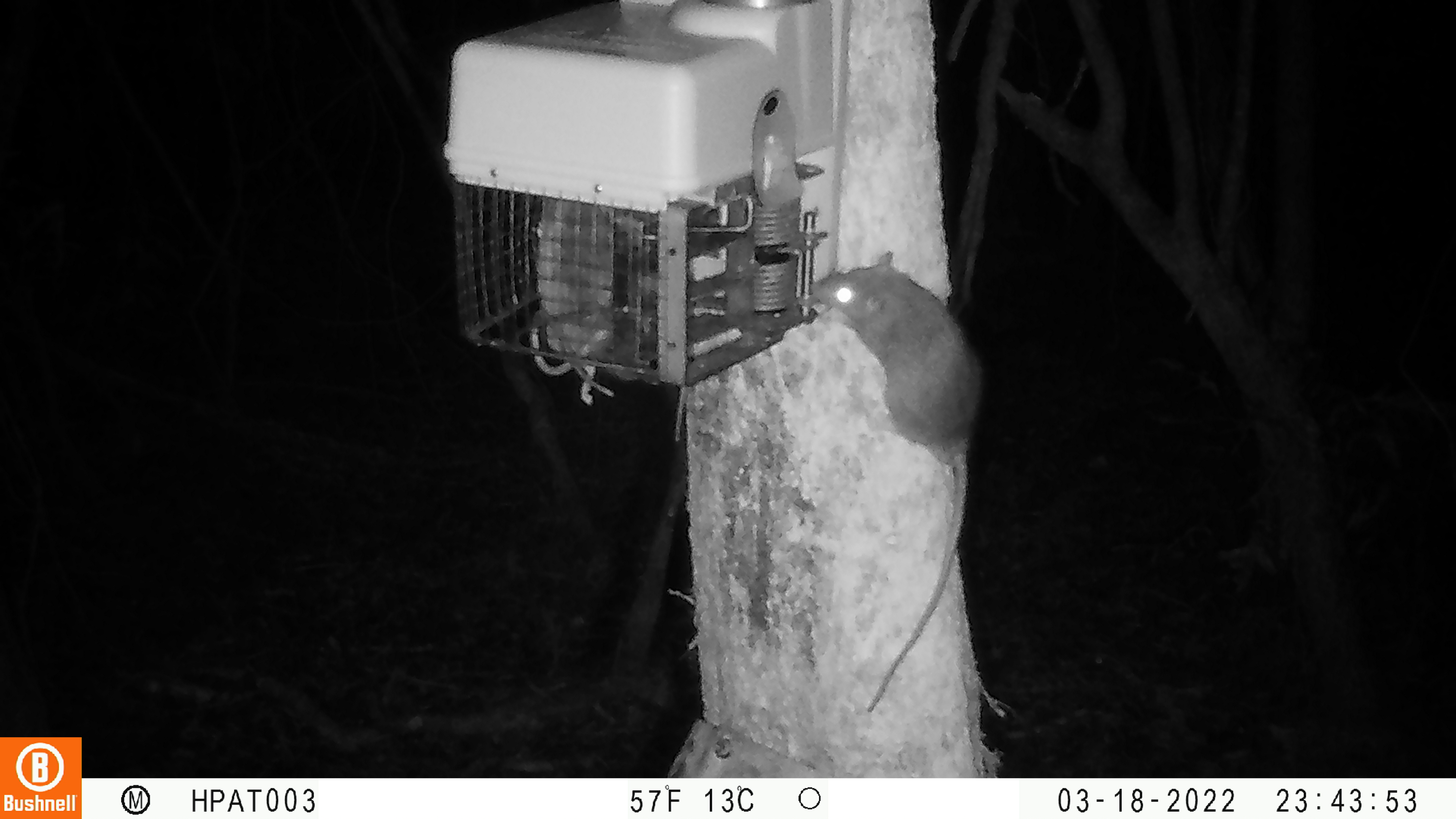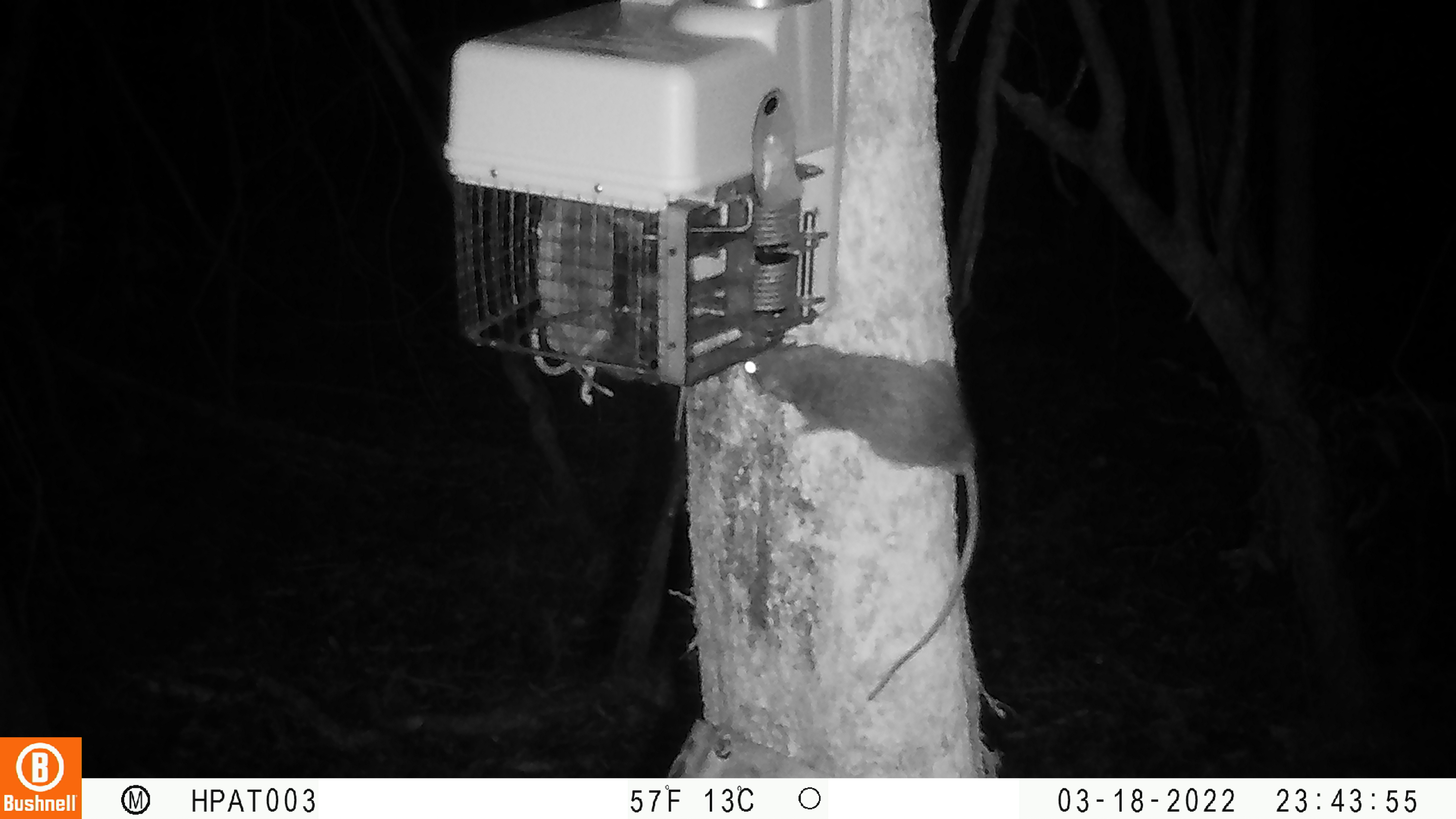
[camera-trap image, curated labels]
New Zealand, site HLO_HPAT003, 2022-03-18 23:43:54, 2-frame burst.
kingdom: Animalia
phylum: Chordata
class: Mammalia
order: Rodentia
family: Muridae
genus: Rattus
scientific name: Rattus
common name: rat